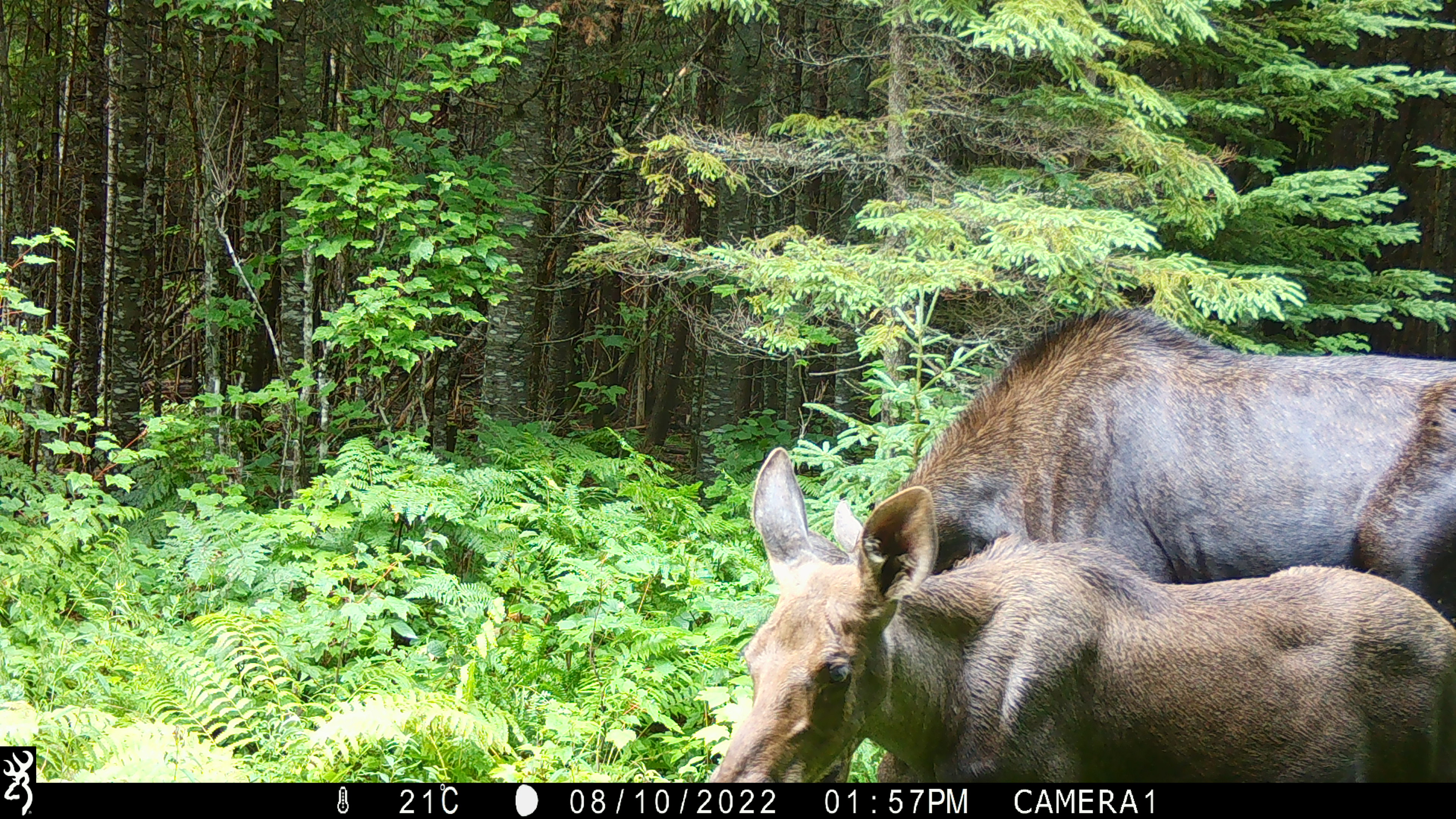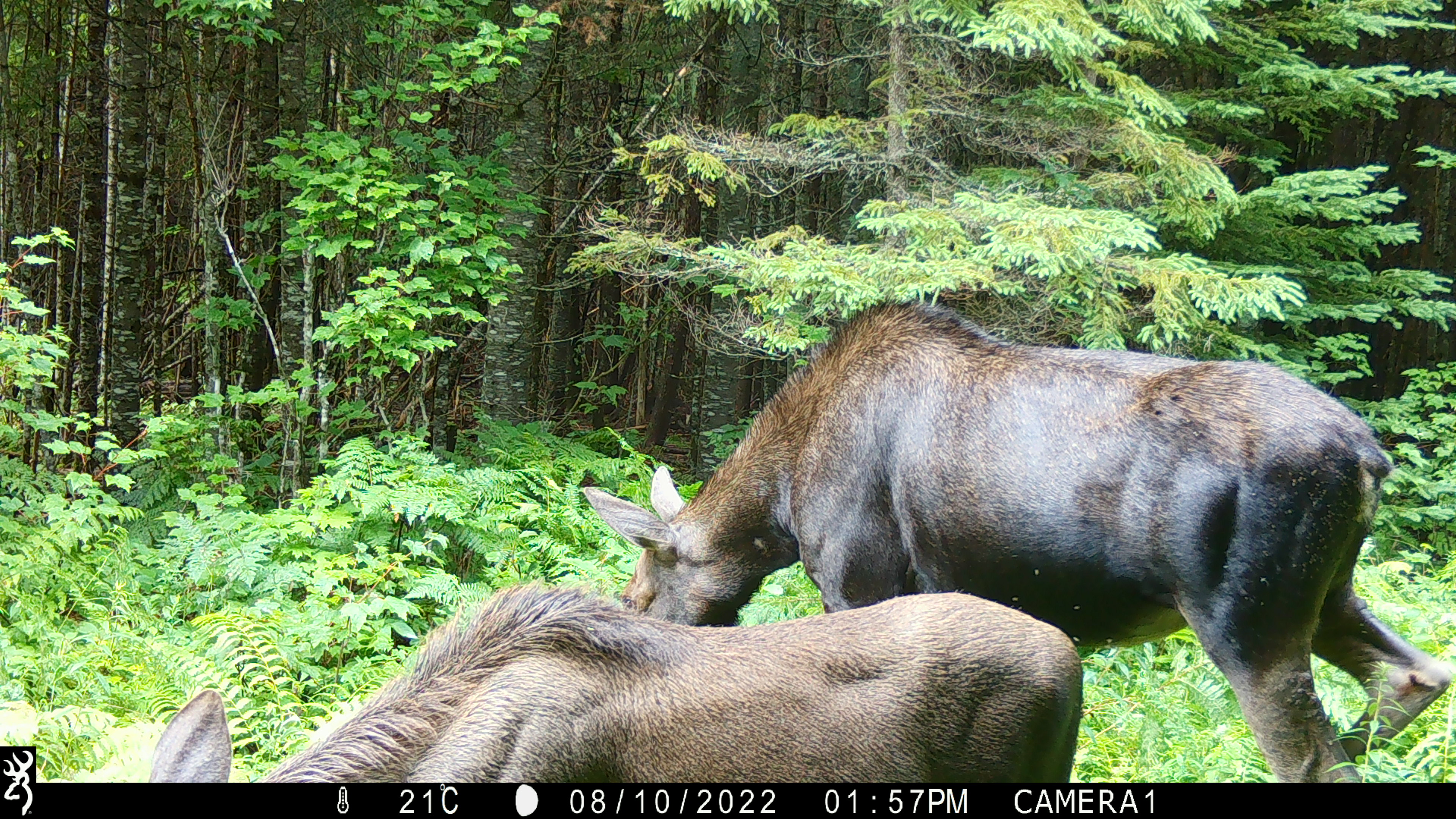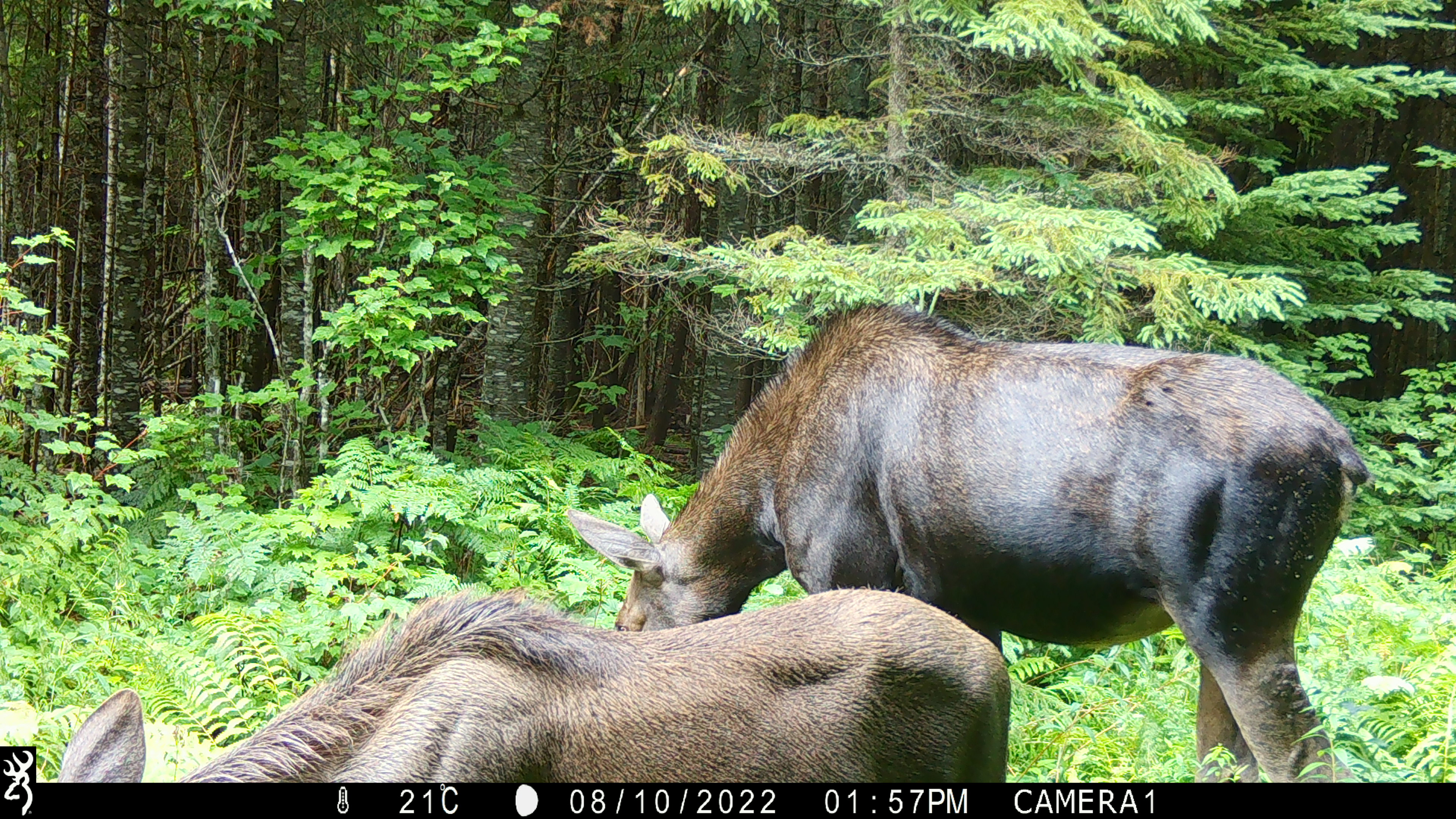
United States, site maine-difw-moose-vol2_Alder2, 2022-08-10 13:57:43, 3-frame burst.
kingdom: Animalia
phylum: Chordata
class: Mammalia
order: Artiodactyla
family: Cervidae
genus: Alces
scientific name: Alces alces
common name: moose